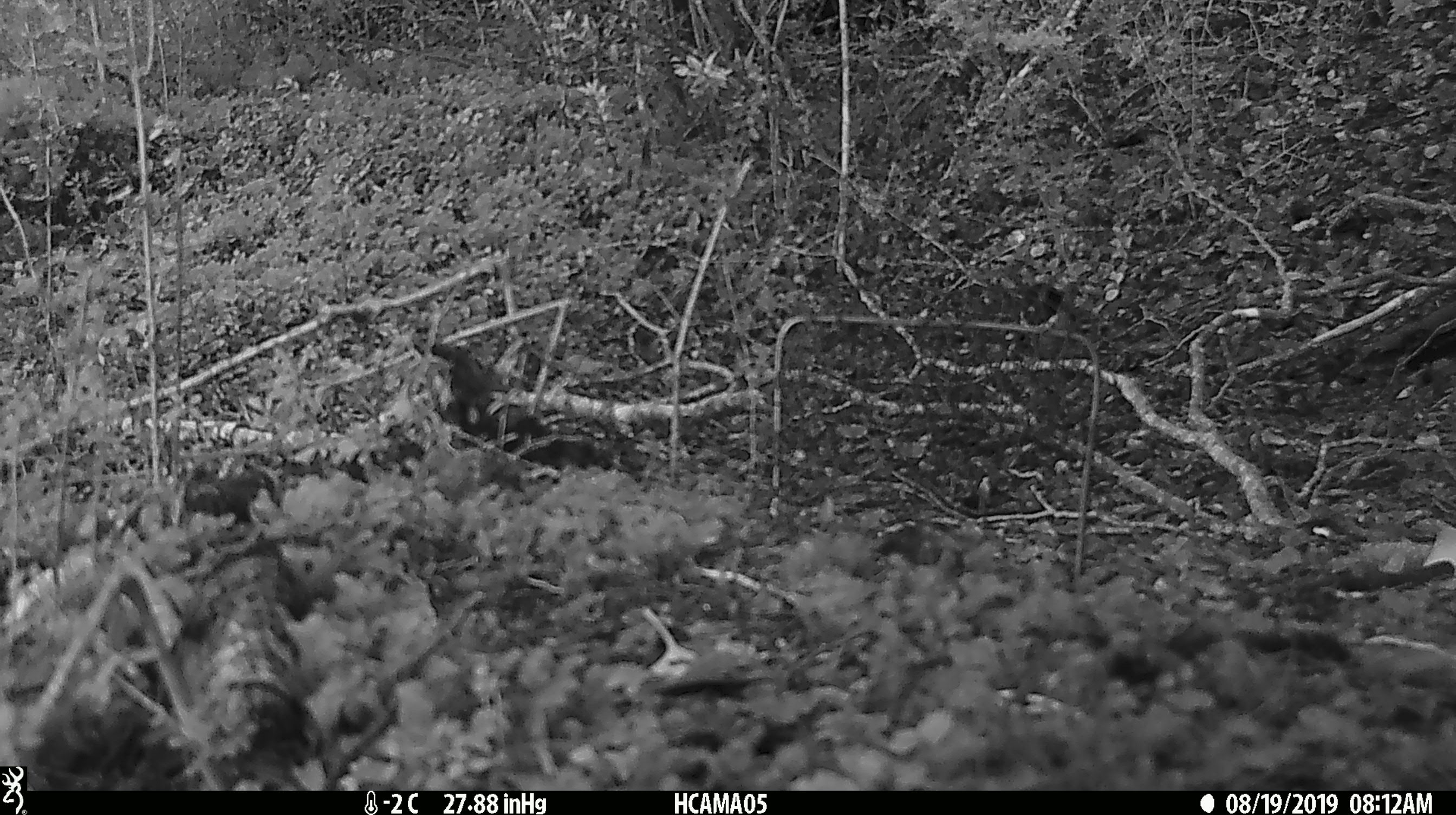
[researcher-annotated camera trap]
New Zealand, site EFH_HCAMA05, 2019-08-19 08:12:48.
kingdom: Animalia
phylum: Chordata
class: Mammalia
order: Rodentia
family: Muridae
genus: Mus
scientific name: Mus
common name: mouse